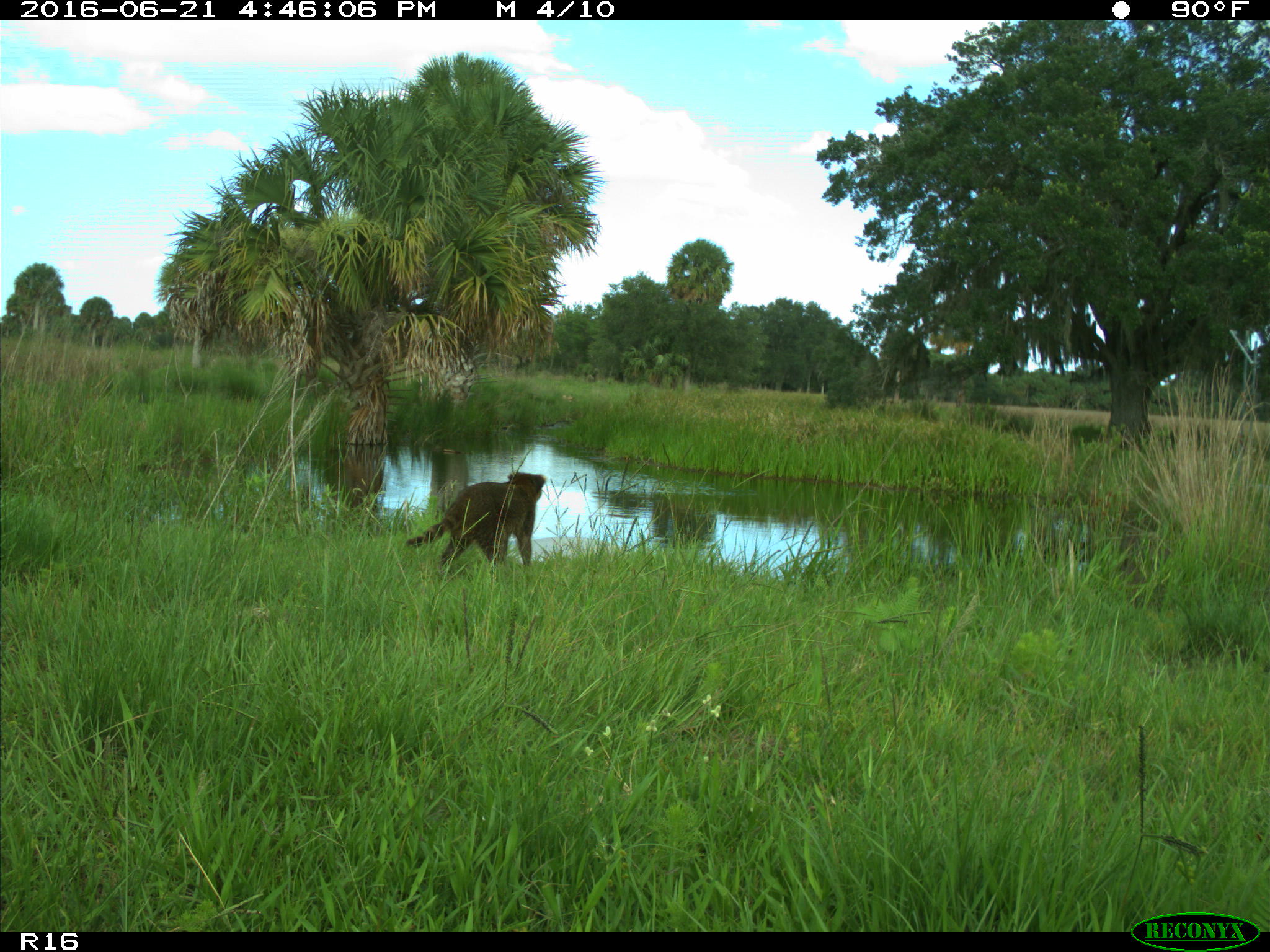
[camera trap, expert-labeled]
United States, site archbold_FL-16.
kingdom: Animalia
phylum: Chordata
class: Mammalia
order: Carnivora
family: Procyonidae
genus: Procyon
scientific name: Procyon lotor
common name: common raccoon